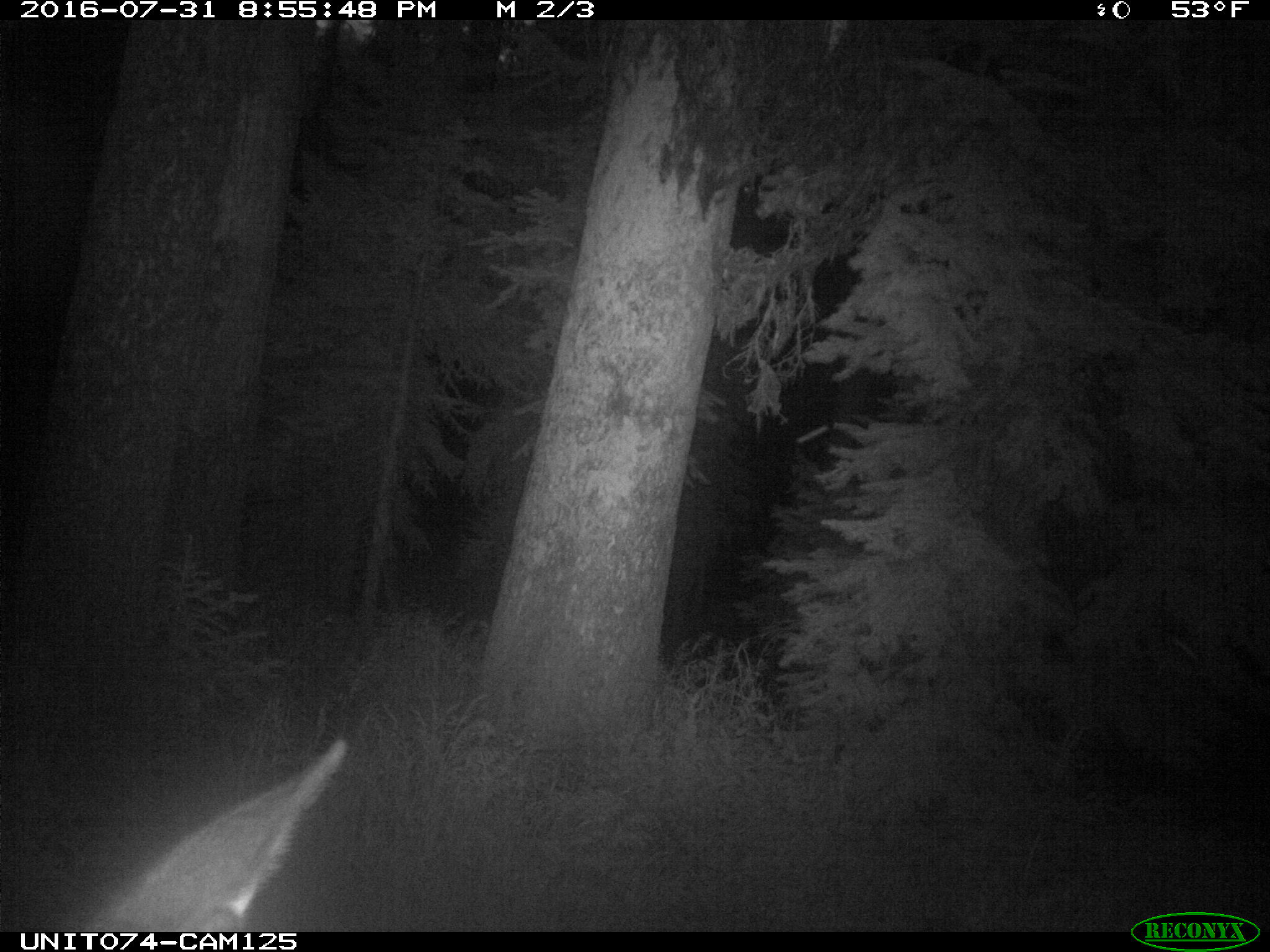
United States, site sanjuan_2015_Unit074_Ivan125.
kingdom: Animalia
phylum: Chordata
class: Mammalia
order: Artiodactyla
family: Cervidae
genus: Cervus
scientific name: Cervus elaphus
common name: red deer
Cervus elaphus (red deer).